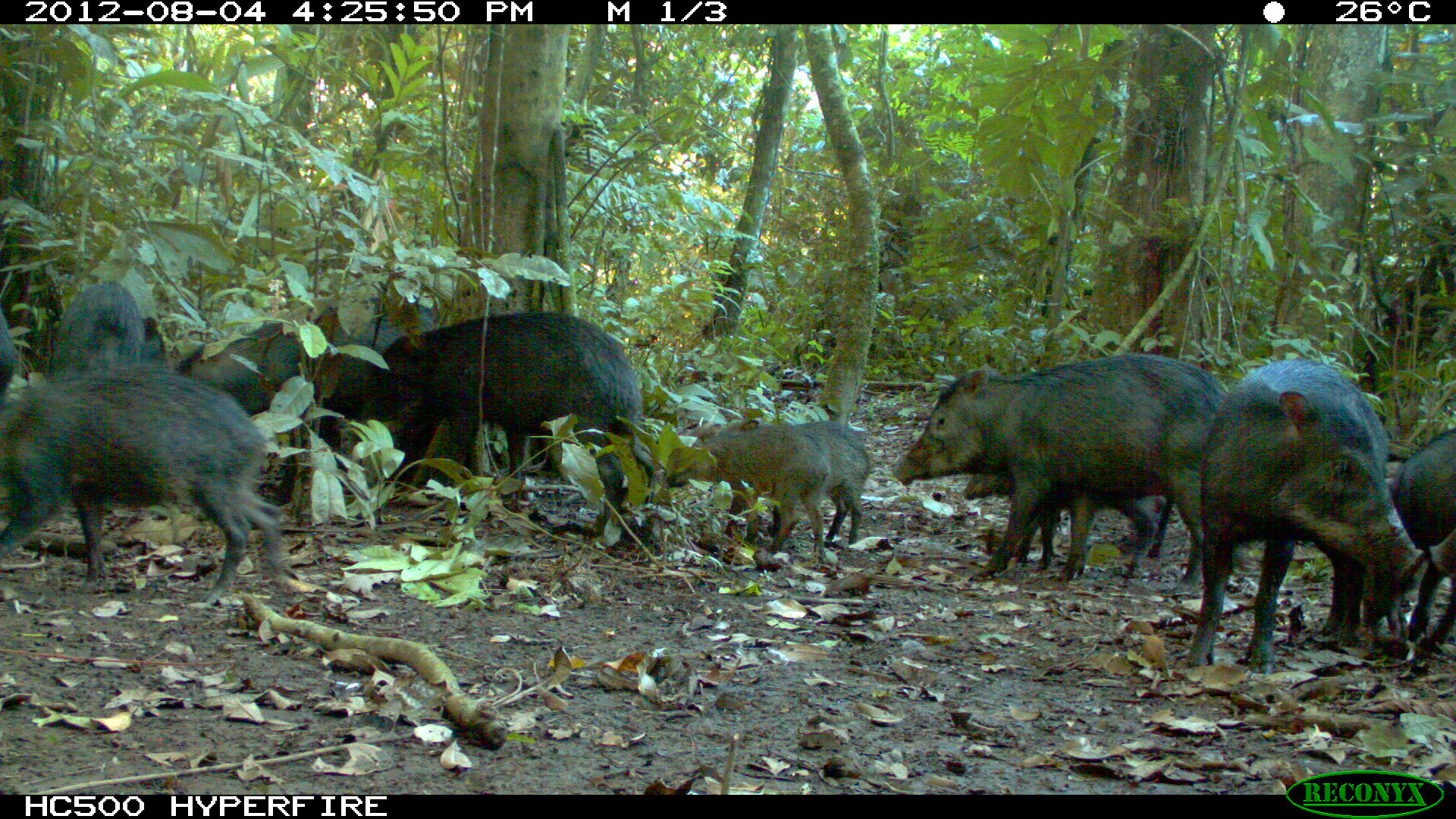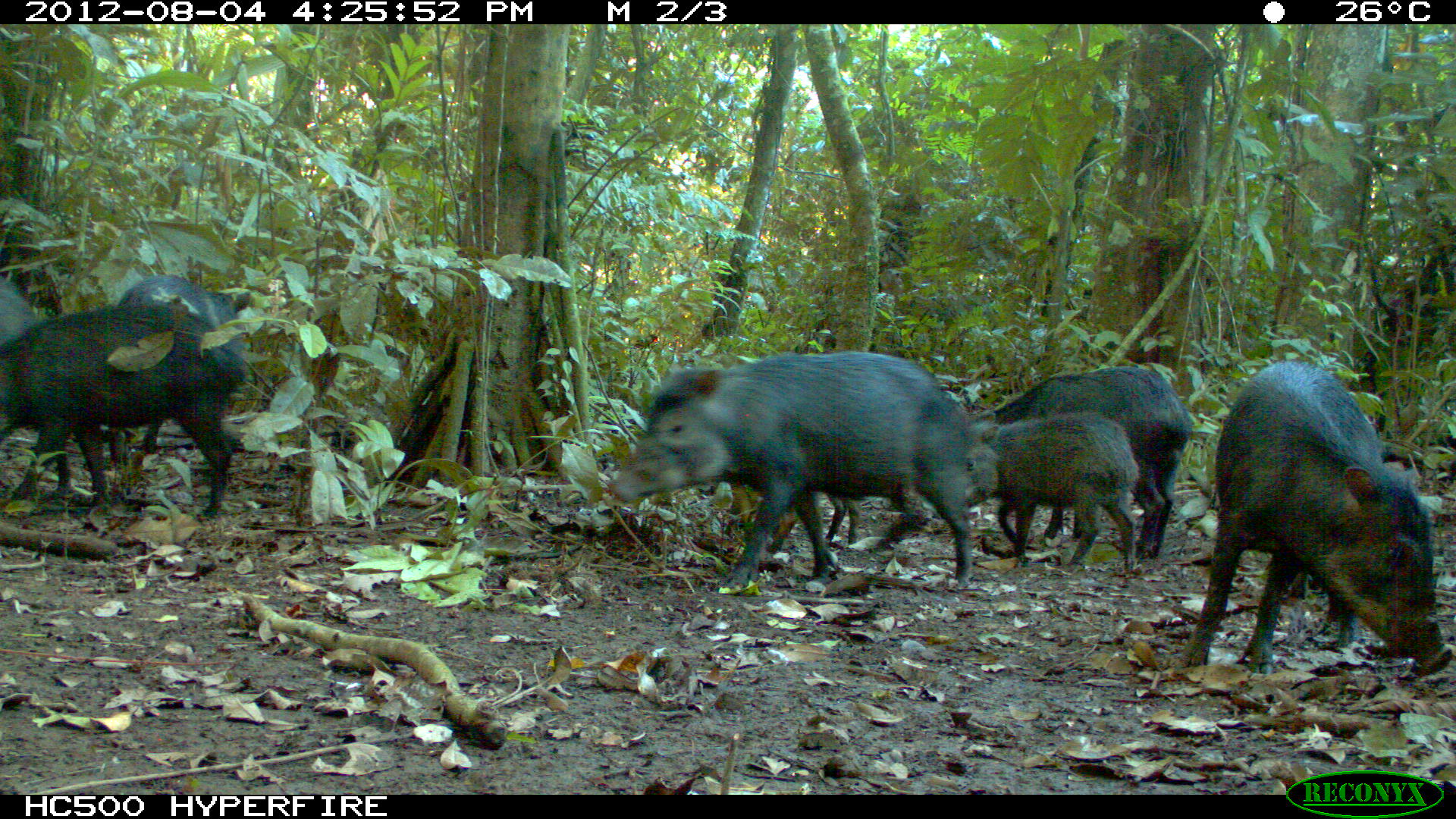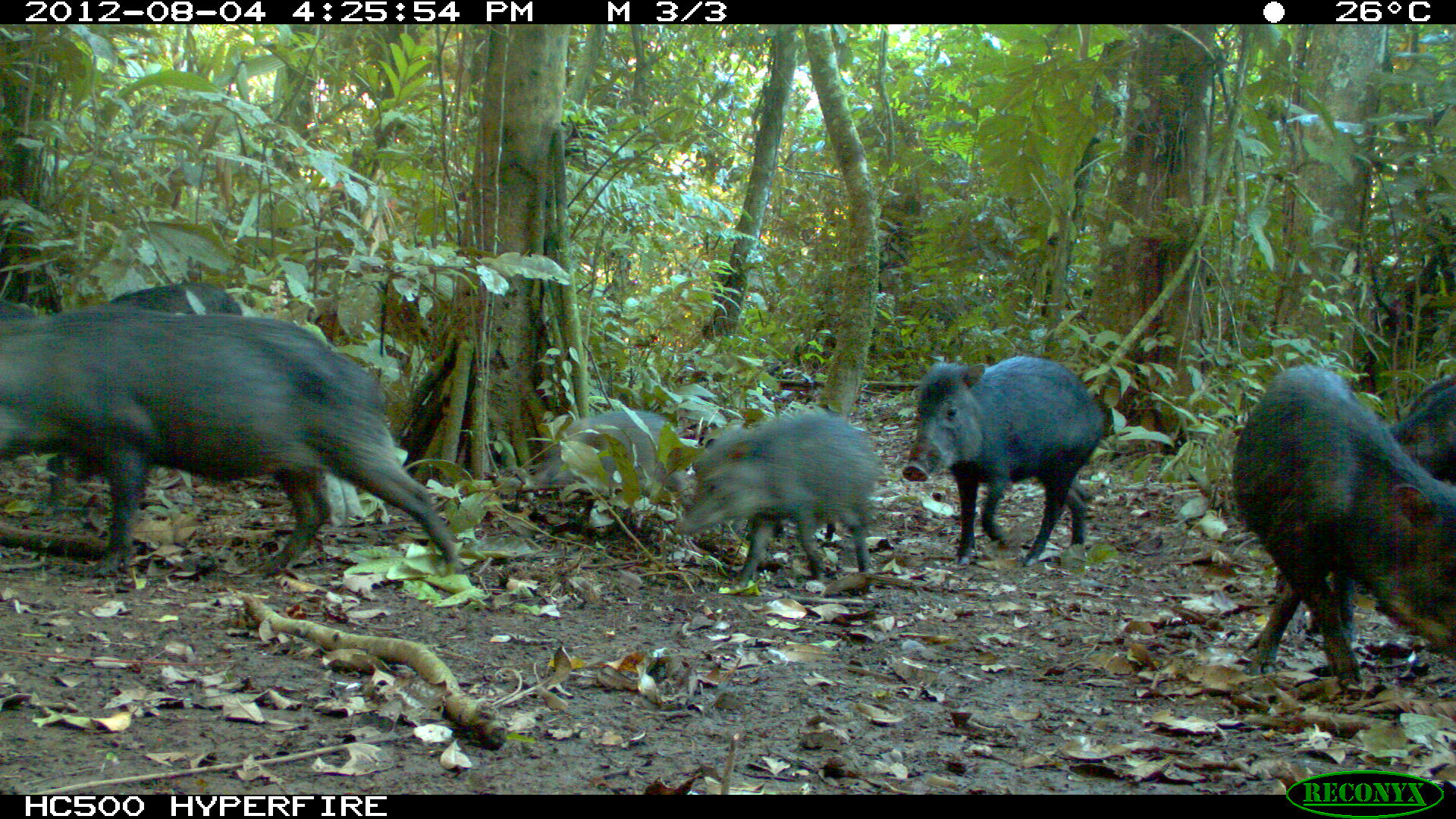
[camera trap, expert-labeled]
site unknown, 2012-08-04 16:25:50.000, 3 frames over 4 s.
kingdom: Animalia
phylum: Chordata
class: Mammalia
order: Artiodactyla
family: Tayassuidae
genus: Tayassu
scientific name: Tayassu pecari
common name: white-lipped peccary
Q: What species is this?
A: Tayassu pecari (white-lipped peccary).